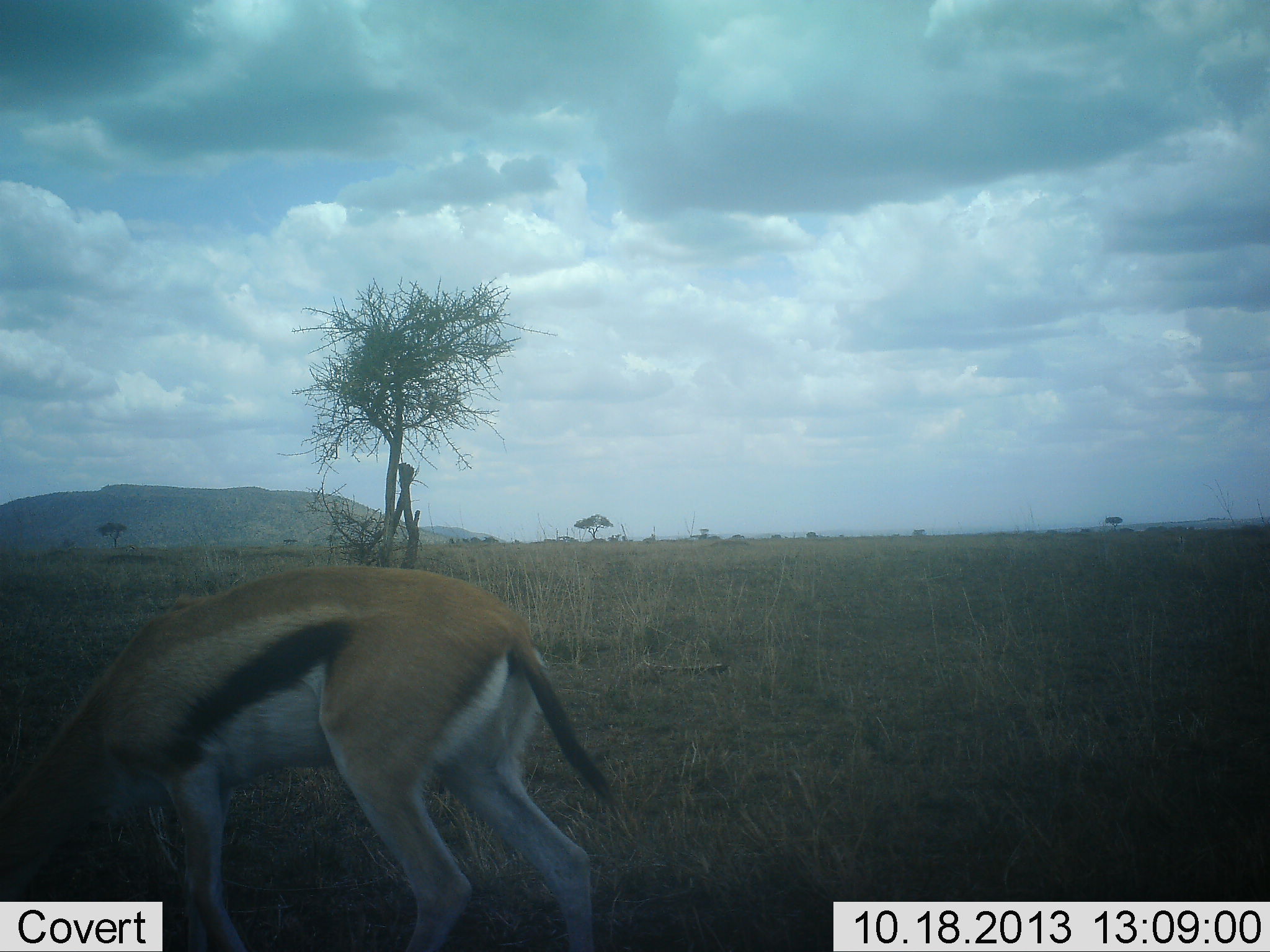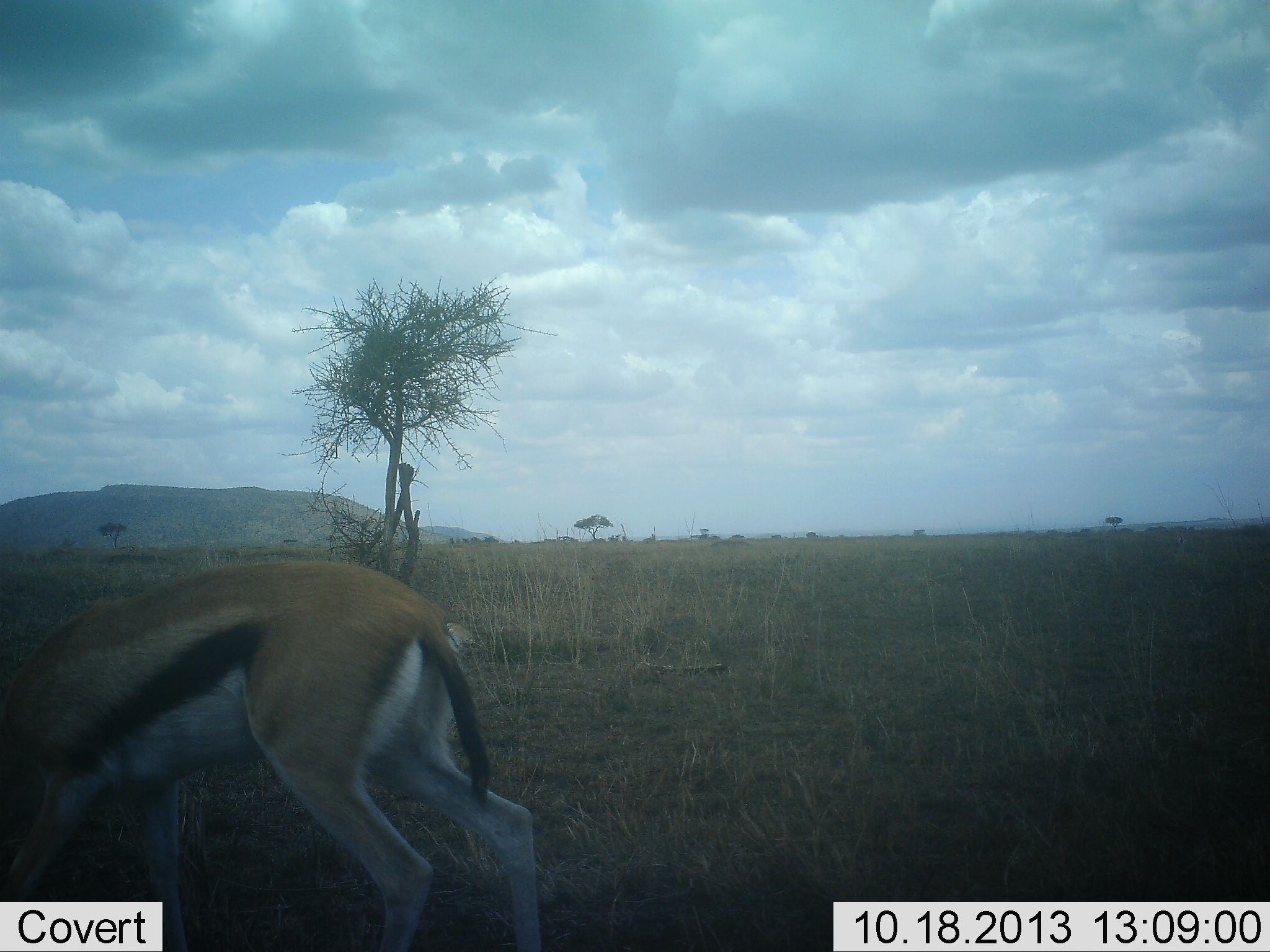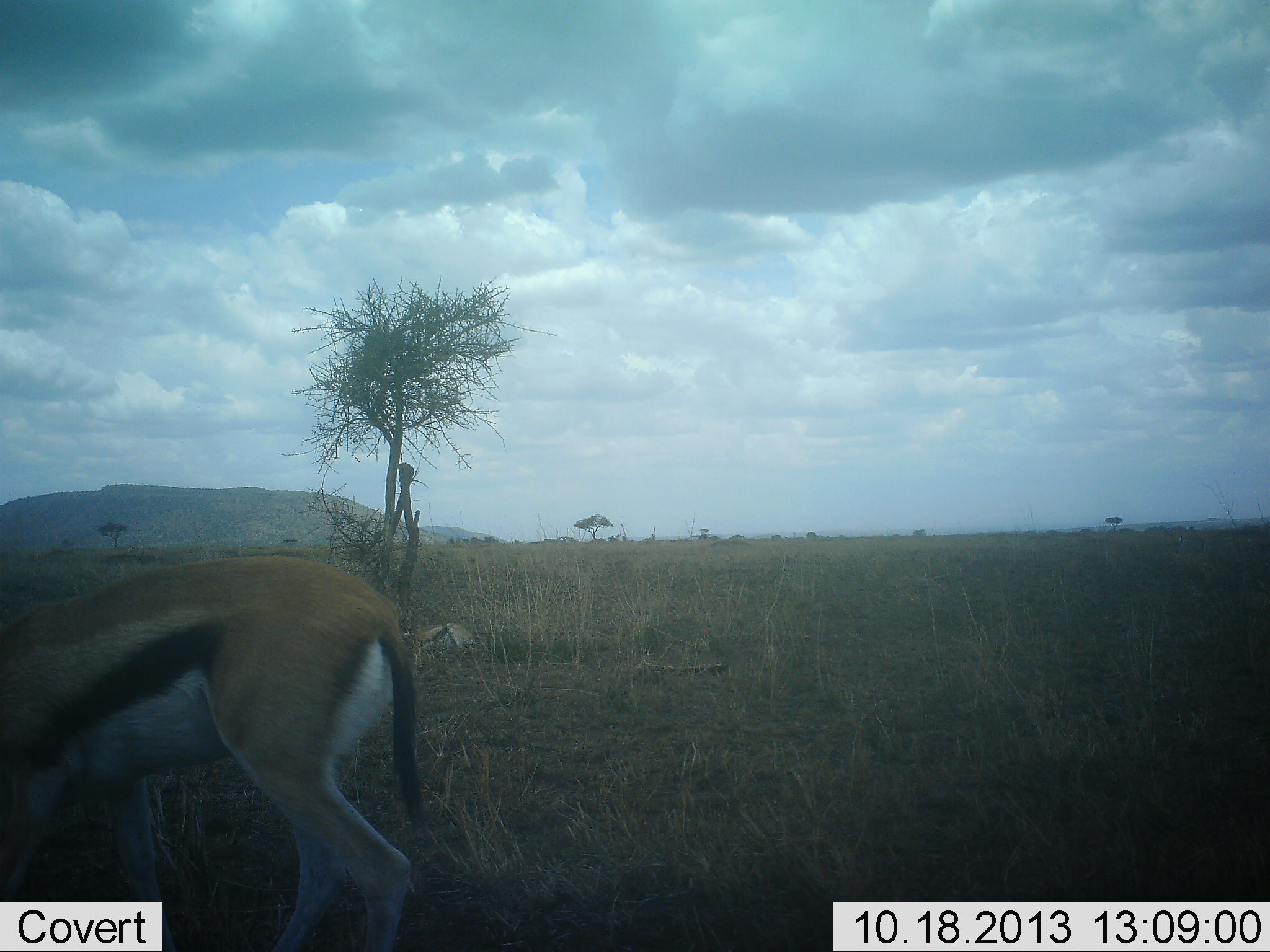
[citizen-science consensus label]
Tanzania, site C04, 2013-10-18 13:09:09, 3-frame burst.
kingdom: Animalia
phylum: Chordata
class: Mammalia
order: Artiodactyla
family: Bovidae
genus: Eudorcas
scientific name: Eudorcas thomsonii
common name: thomson's gazelle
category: gazellethomsons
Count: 1.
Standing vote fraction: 10%.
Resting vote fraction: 0%.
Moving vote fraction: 60%.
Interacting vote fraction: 0%.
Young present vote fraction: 0%.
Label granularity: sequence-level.